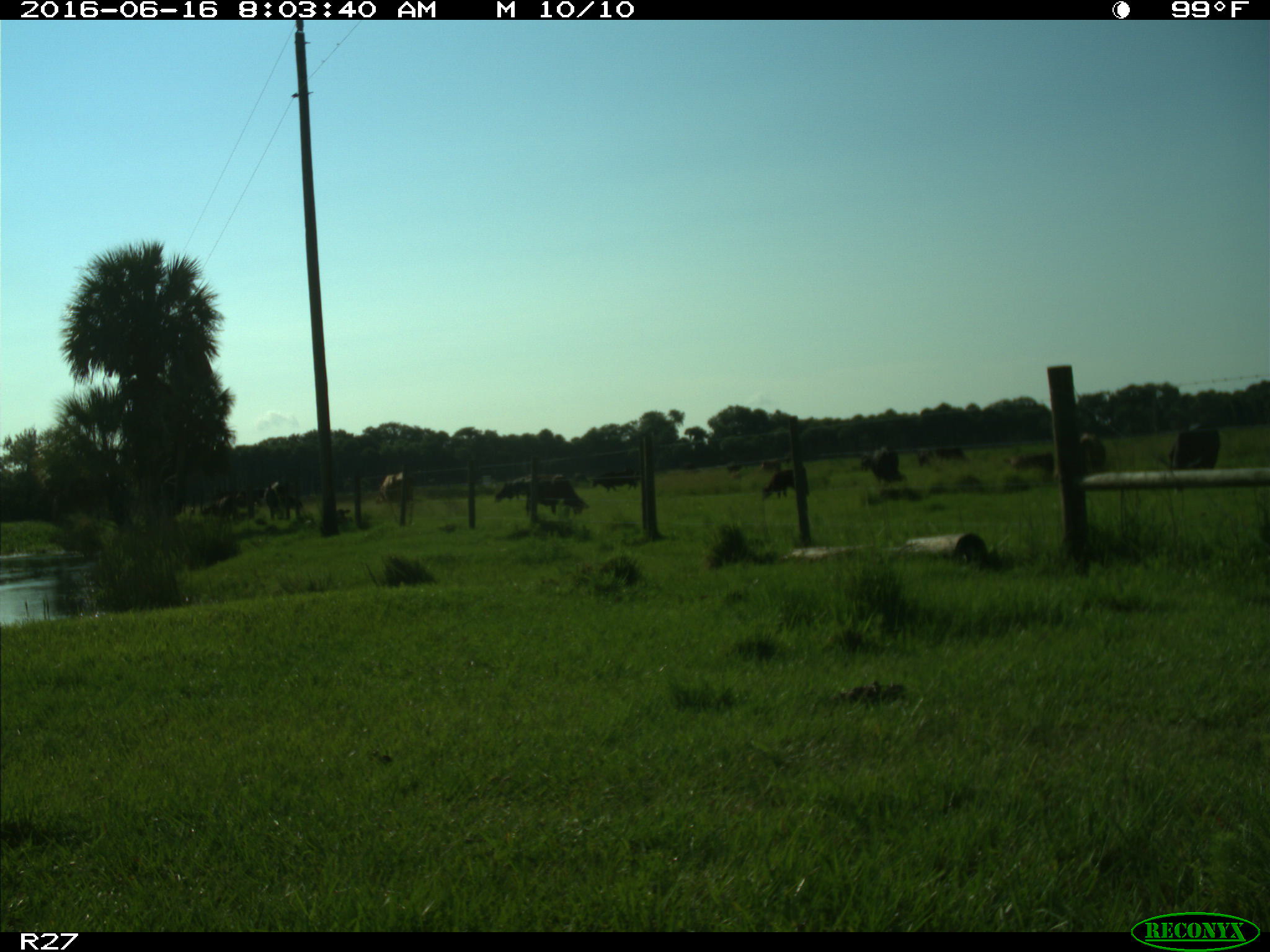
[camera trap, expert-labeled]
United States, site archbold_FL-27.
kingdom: Animalia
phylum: Chordata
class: Mammalia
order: Artiodactyla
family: Bovidae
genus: Bos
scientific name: Bos taurus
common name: domestic cow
Bos taurus (domestic cow).